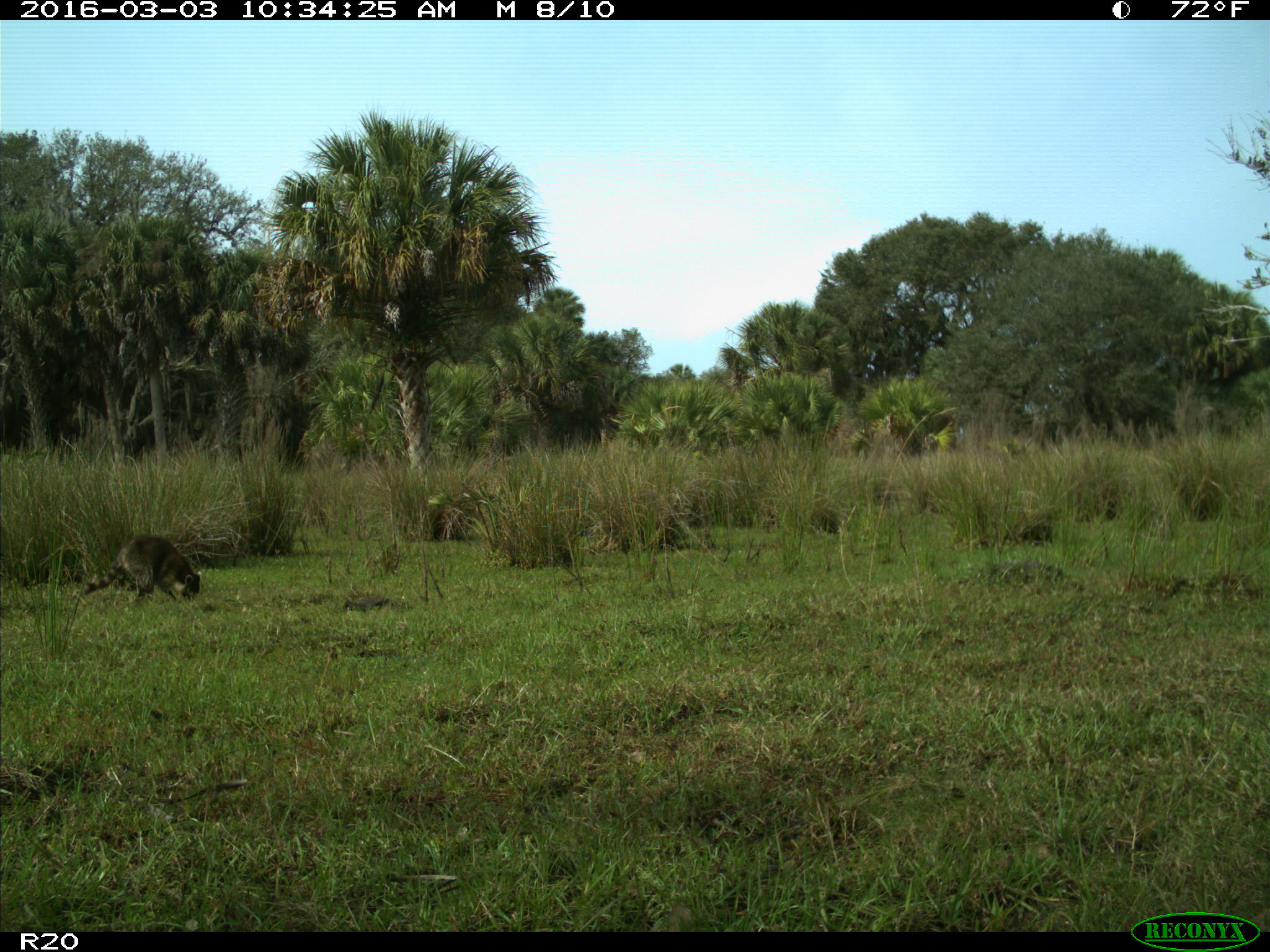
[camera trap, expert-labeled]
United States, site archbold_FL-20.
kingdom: Animalia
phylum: Chordata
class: Mammalia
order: Carnivora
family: Procyonidae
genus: Procyon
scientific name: Procyon lotor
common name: common raccoon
Procyon lotor (common raccoon).